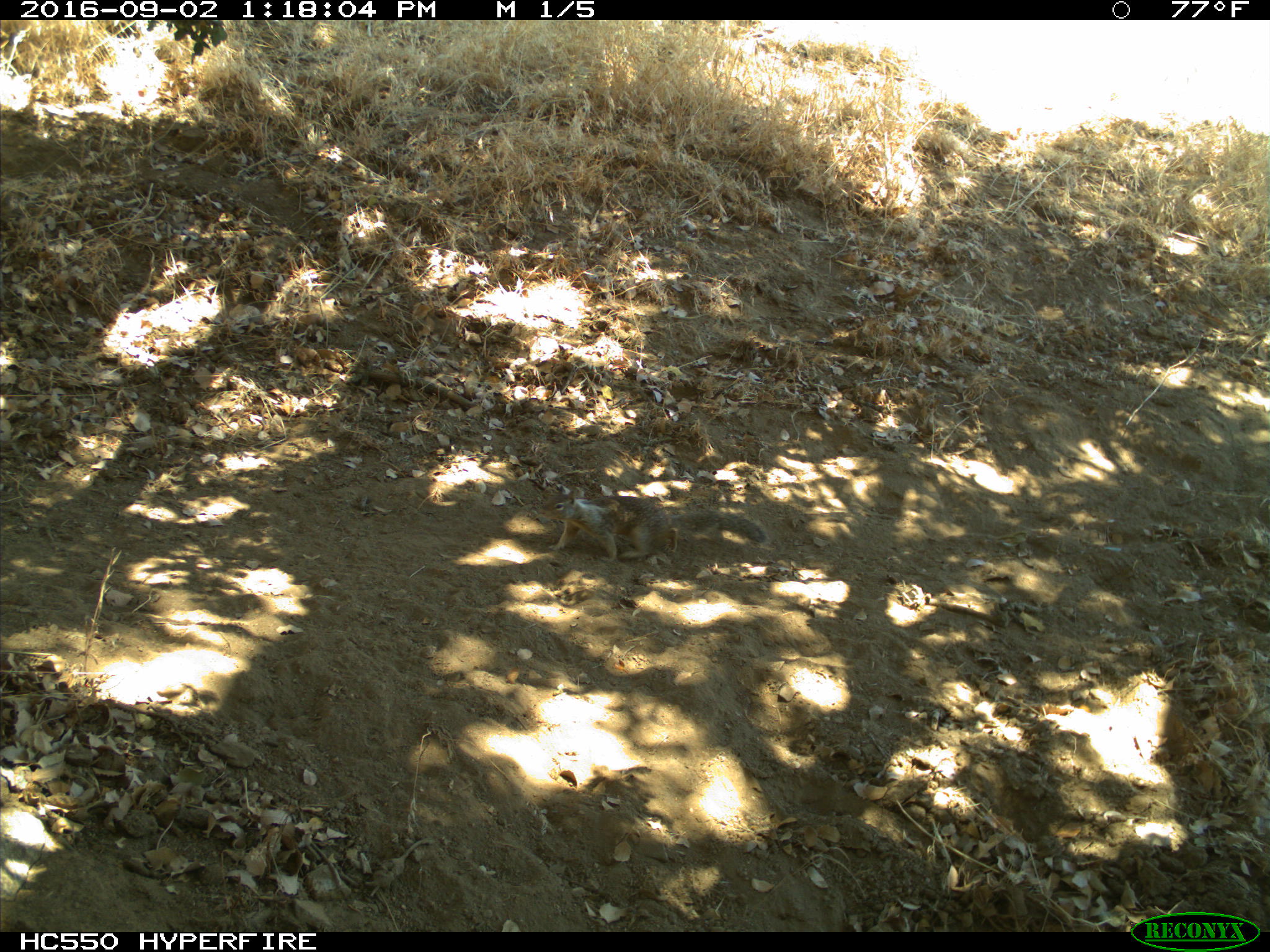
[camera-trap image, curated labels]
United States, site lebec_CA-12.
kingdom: Animalia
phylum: Chordata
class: Mammalia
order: Rodentia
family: Sciuridae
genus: Otospermophilus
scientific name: Otospermophilus beecheyi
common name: california ground squirrel